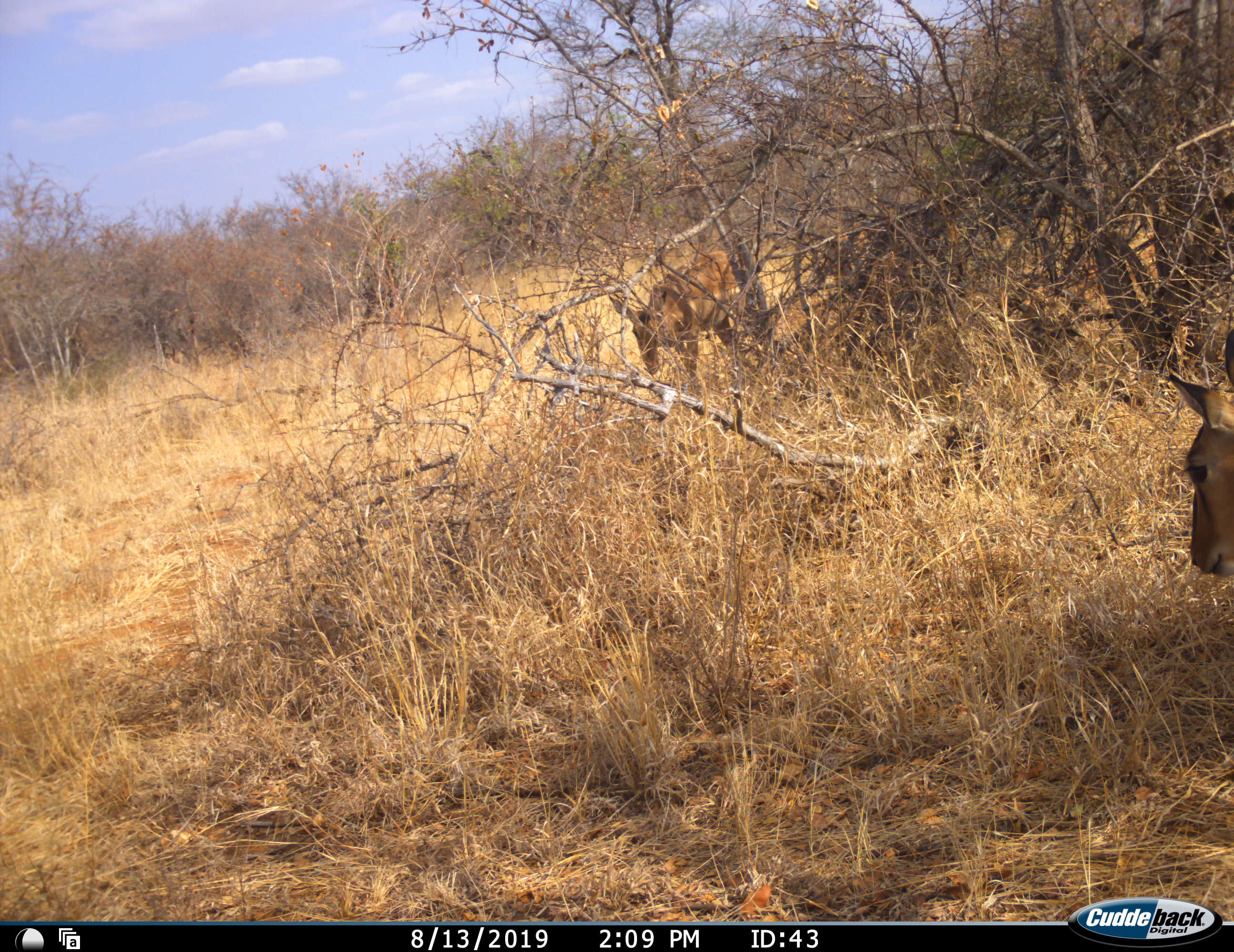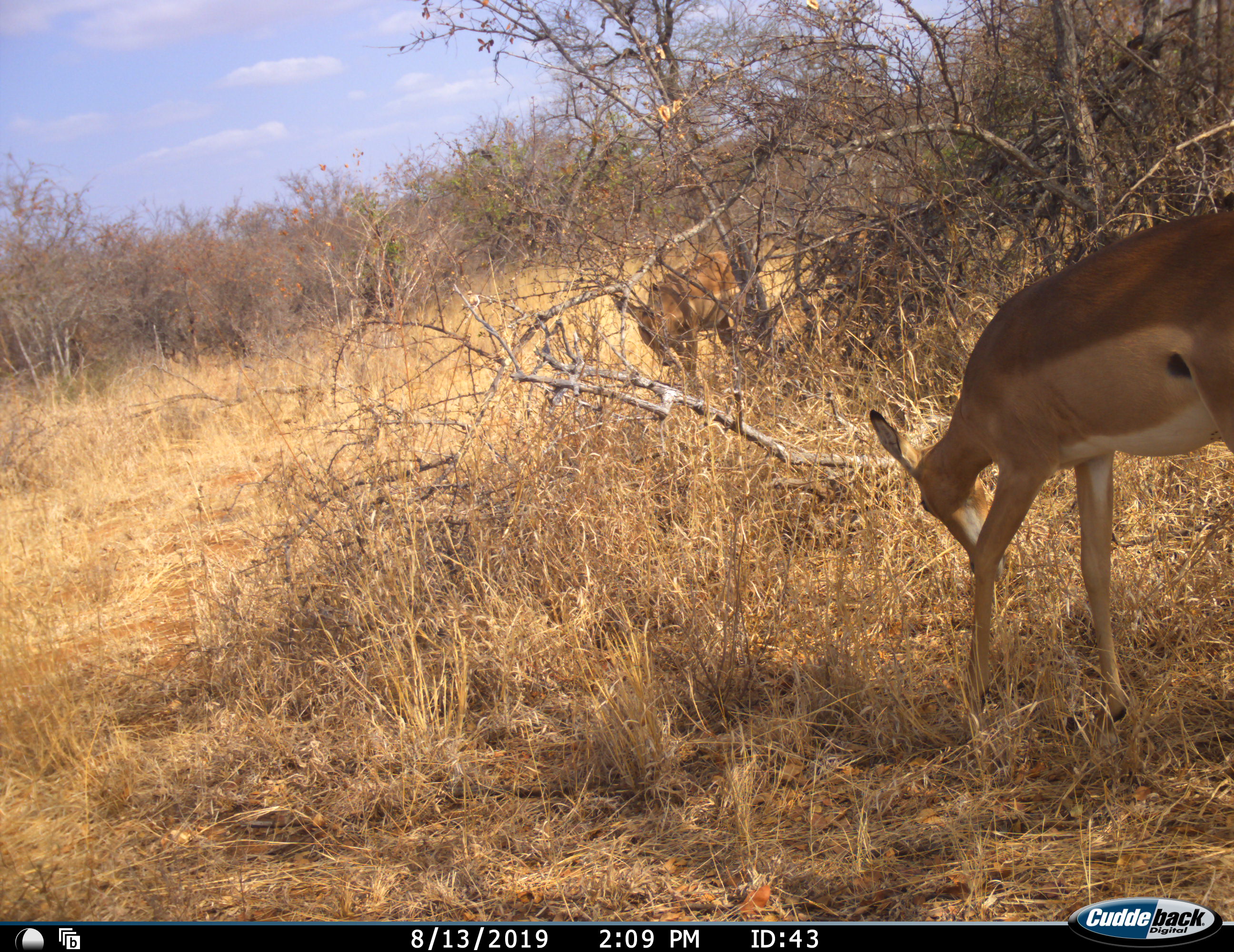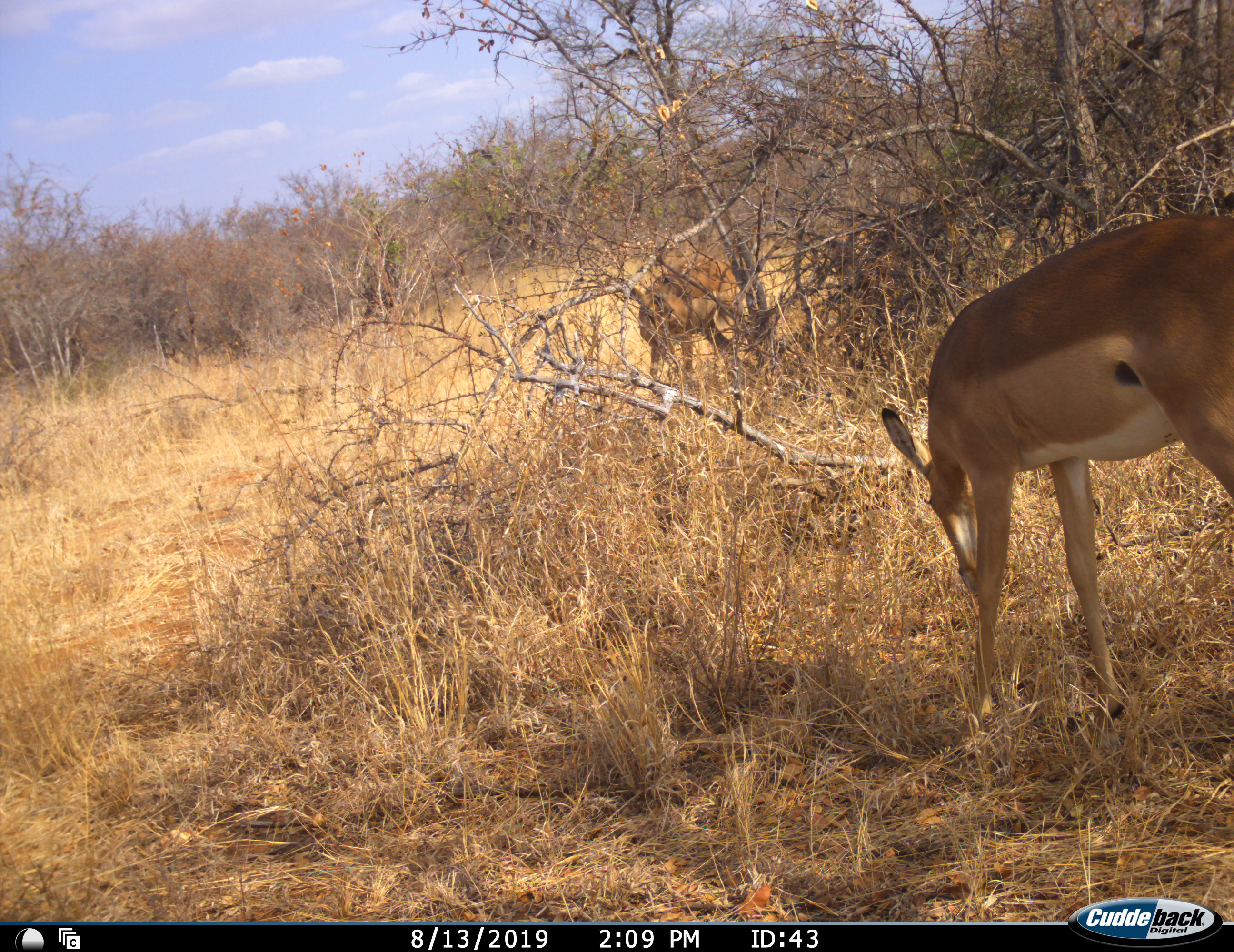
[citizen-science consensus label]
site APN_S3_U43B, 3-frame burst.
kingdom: Animalia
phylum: Chordata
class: Mammalia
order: Artiodactyla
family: Bovidae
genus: Aepyceros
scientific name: Aepyceros melampus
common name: impala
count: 2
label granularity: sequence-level